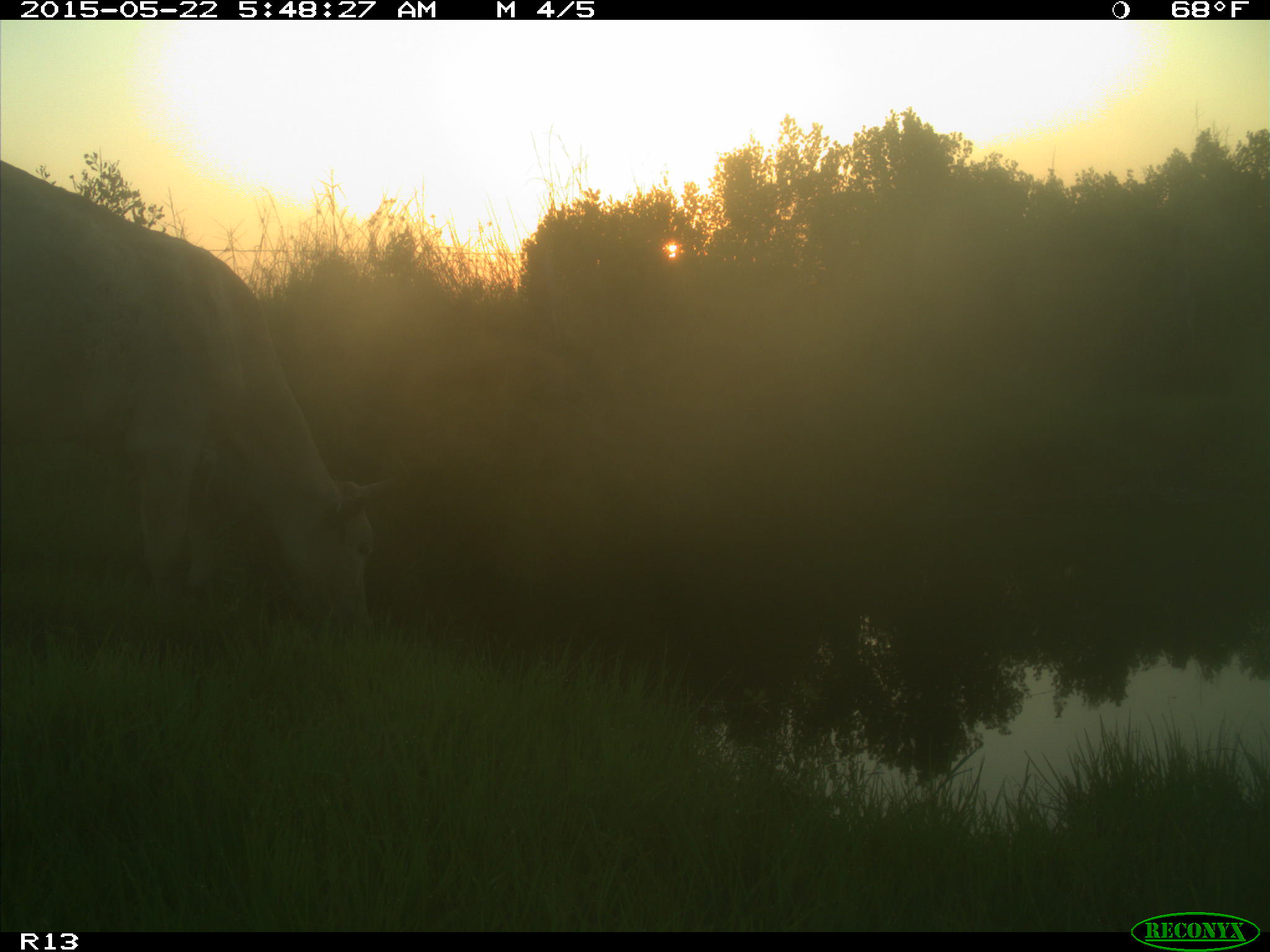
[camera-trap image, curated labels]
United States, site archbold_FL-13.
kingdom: Animalia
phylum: Chordata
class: Mammalia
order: Artiodactyla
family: Bovidae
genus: Bos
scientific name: Bos taurus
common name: domestic cow